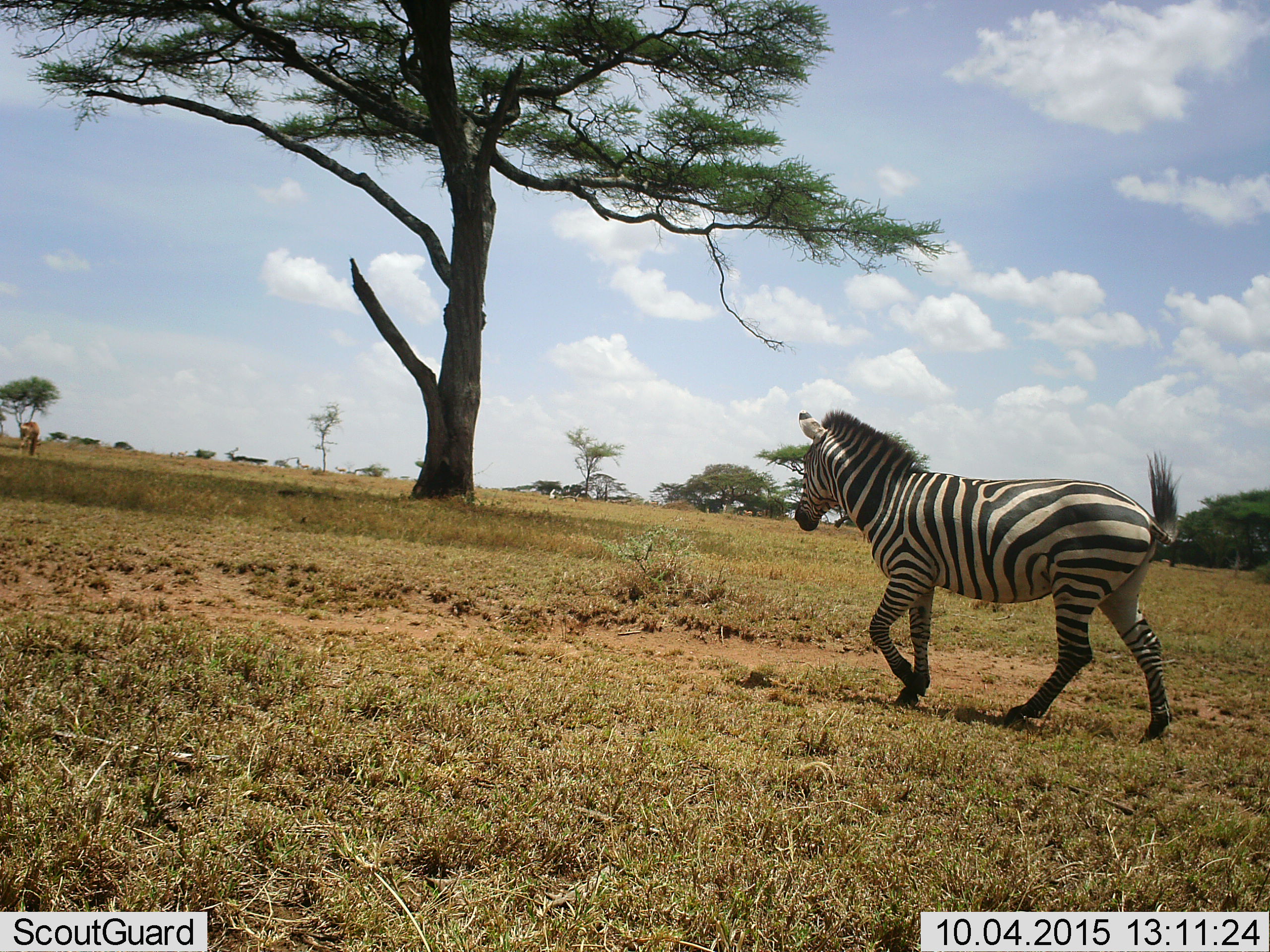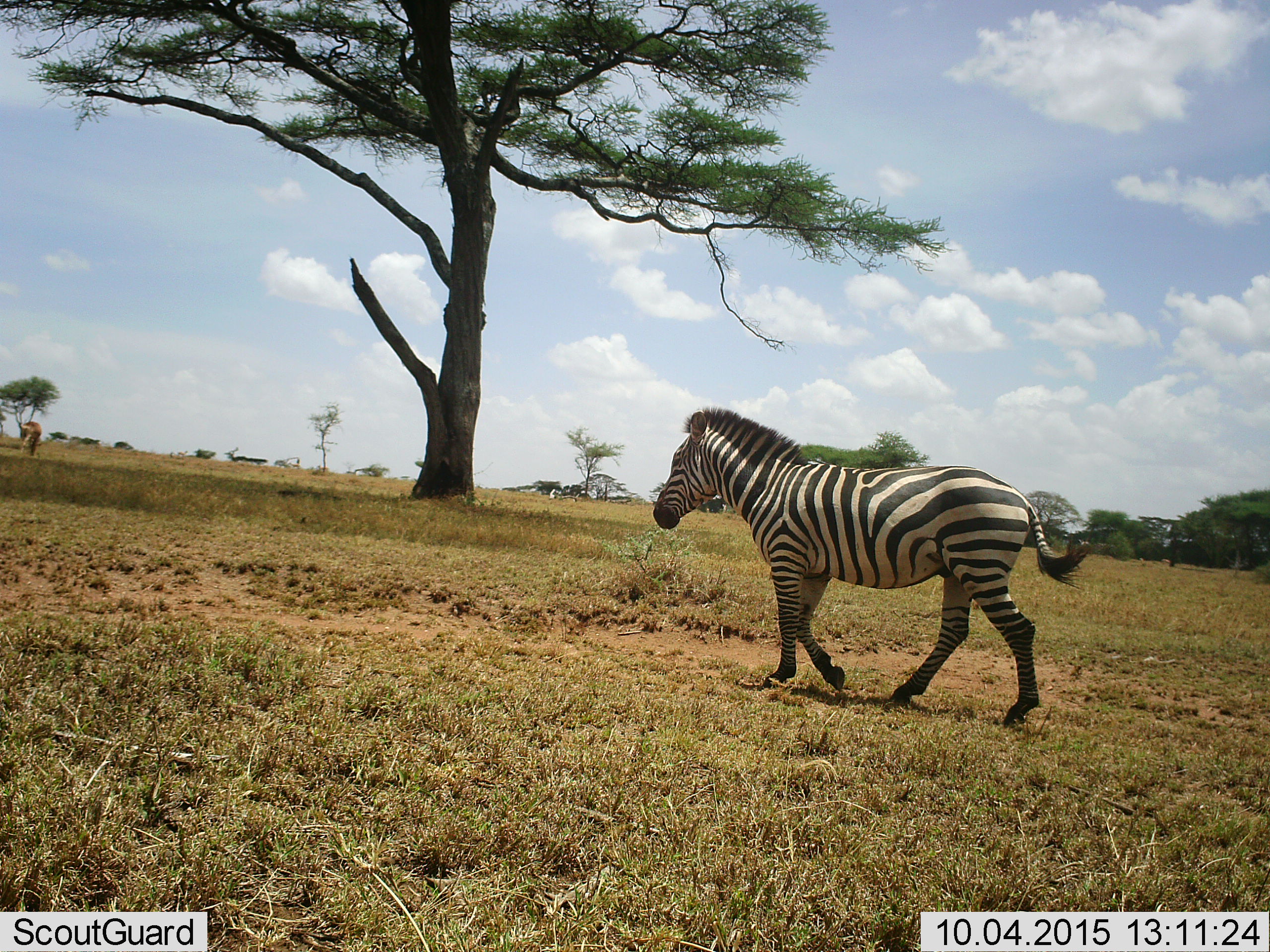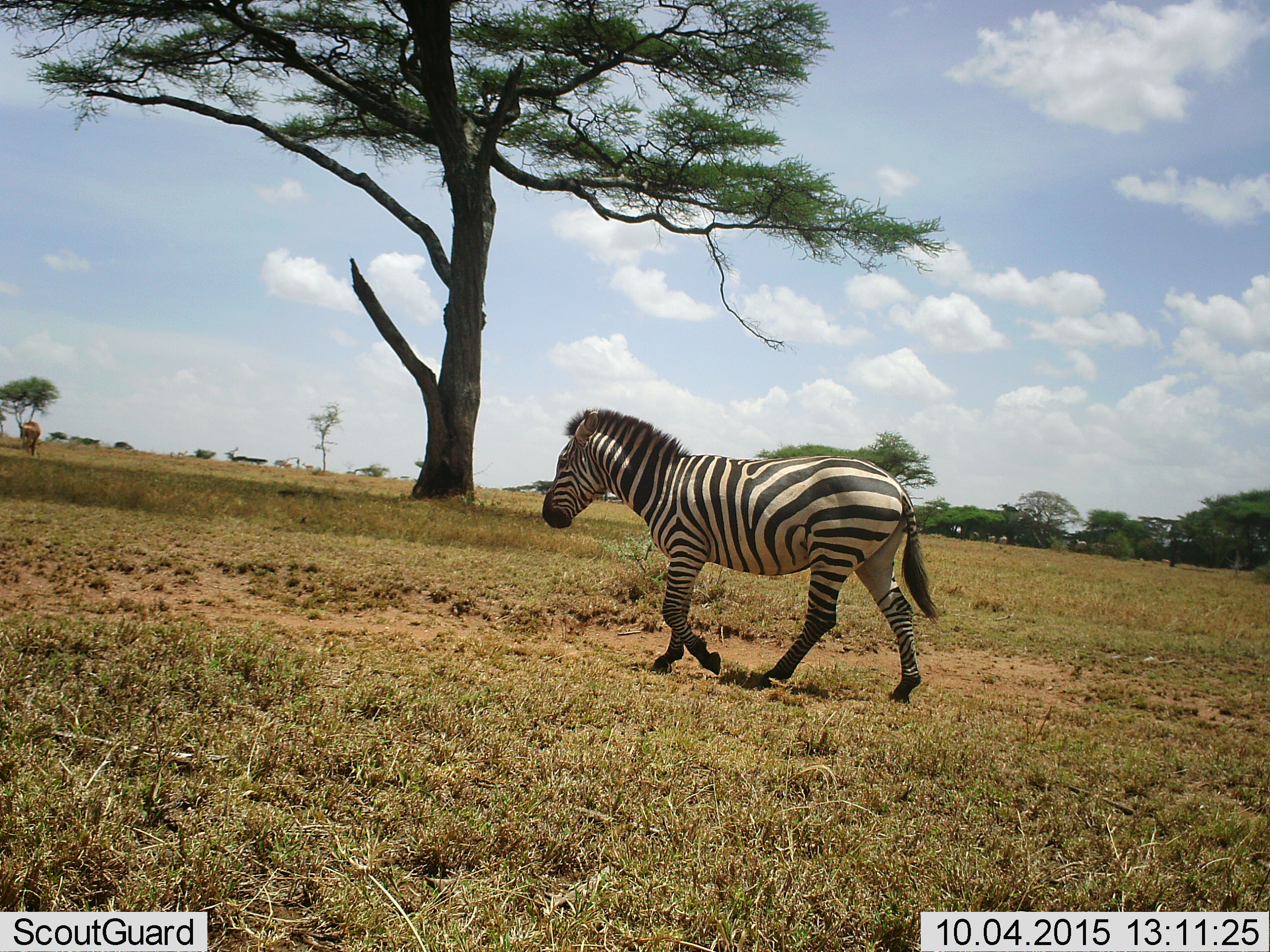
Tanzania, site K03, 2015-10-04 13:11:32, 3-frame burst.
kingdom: Animalia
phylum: Chordata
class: Mammalia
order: Artiodactyla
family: Bovidae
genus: Alcelaphus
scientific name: Alcelaphus buselaphus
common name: hartebeest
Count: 1.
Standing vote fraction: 0%.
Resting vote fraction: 0%.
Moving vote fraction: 0%.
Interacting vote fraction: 0%.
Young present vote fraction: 0%.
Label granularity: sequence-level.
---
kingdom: Animalia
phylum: Chordata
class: Mammalia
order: Perissodactyla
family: Equidae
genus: Equus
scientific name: Equus quagga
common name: plains zebra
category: zebra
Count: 1.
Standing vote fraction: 10%.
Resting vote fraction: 0%.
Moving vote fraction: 100%.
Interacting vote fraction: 0%.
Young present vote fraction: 0%.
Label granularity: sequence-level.